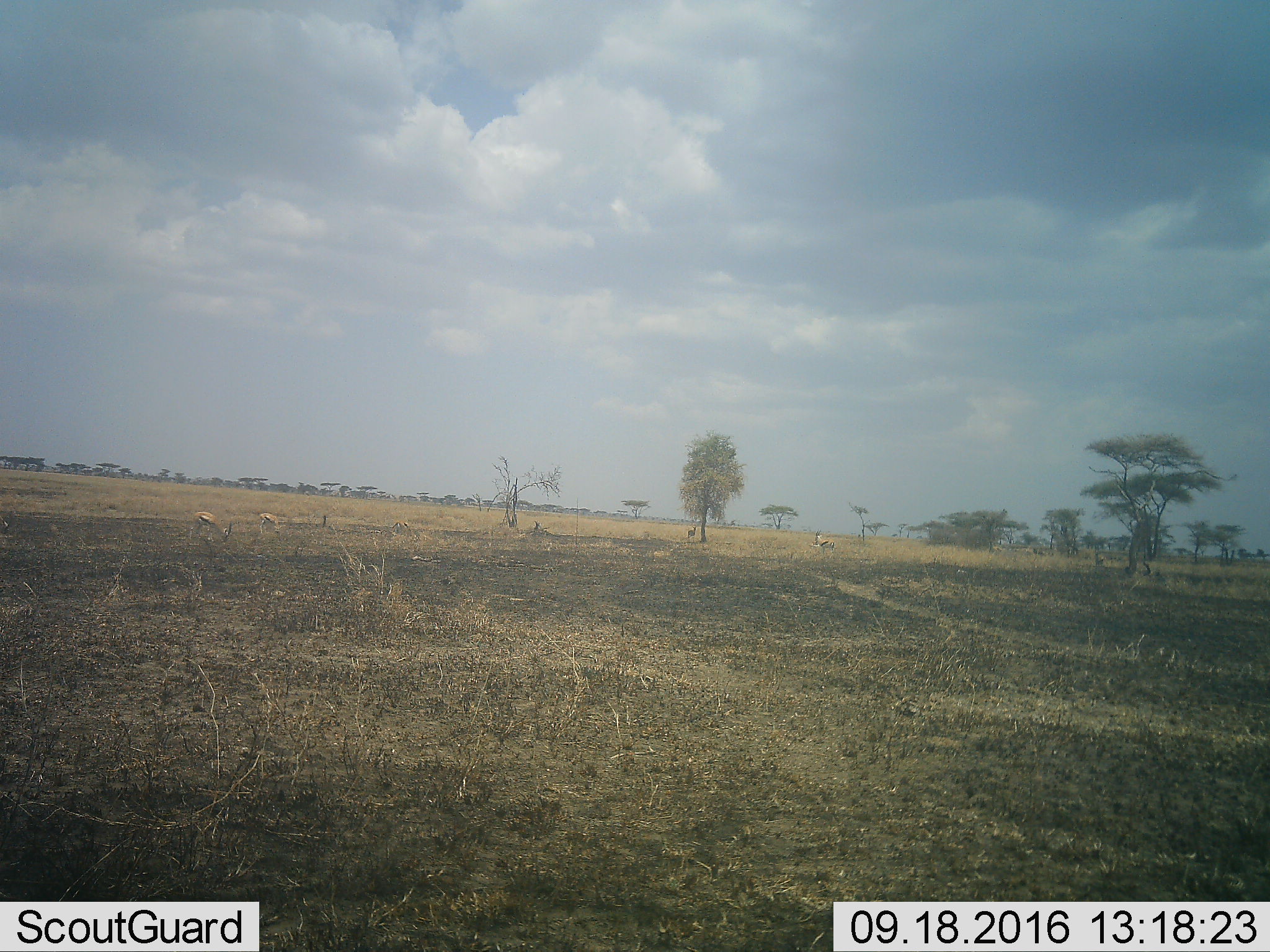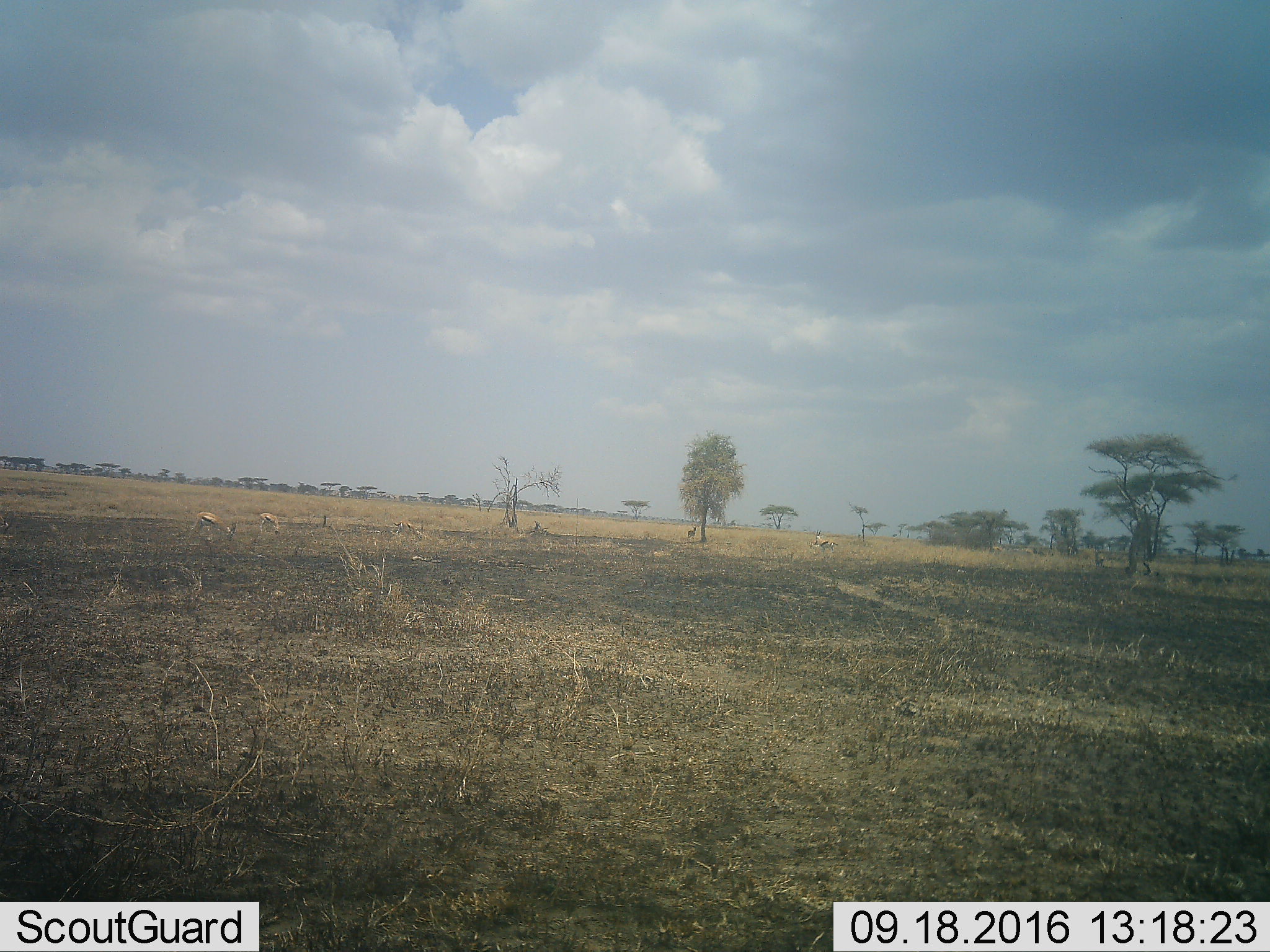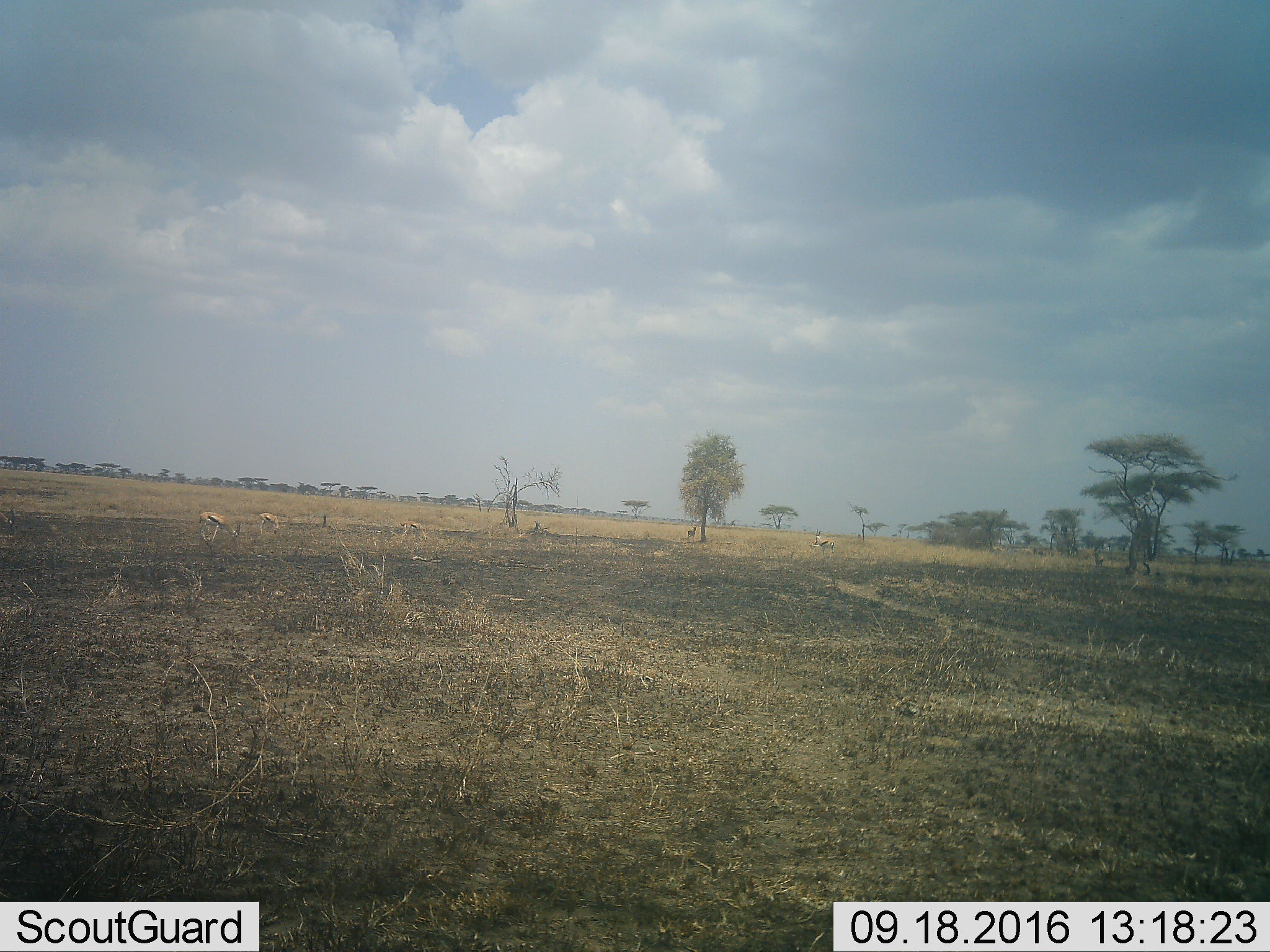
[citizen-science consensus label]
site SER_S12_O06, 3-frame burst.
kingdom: Animalia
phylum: Chordata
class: Mammalia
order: Artiodactyla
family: Bovidae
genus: Eudorcas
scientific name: Eudorcas thomsonii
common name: thomson's gazelle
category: gazellethomsons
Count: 5.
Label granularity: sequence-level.